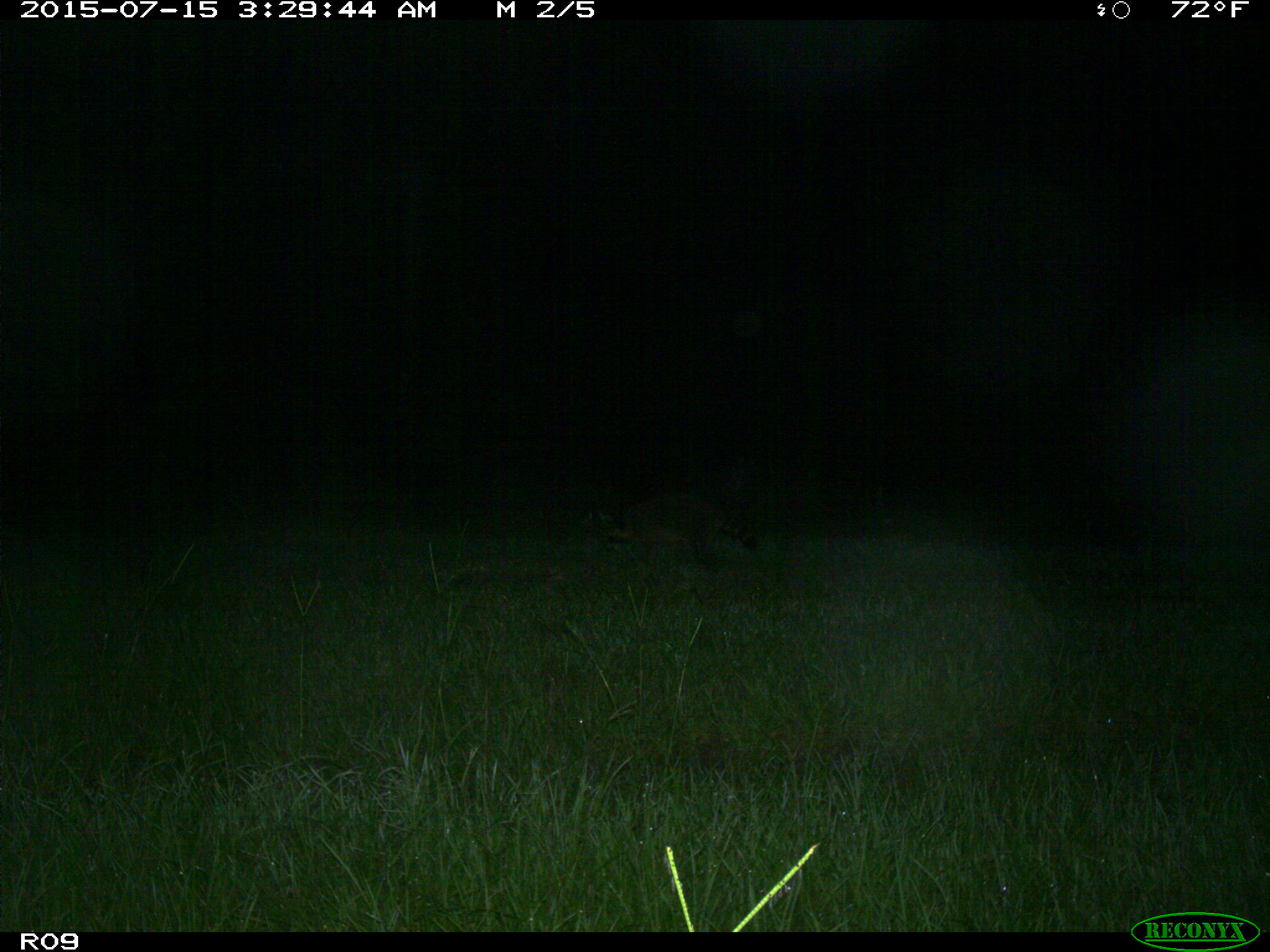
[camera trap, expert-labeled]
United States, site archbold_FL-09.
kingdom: Animalia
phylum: Chordata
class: Mammalia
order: Carnivora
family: Procyonidae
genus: Procyon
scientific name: Procyon lotor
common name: common raccoon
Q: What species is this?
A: Procyon lotor (common raccoon).